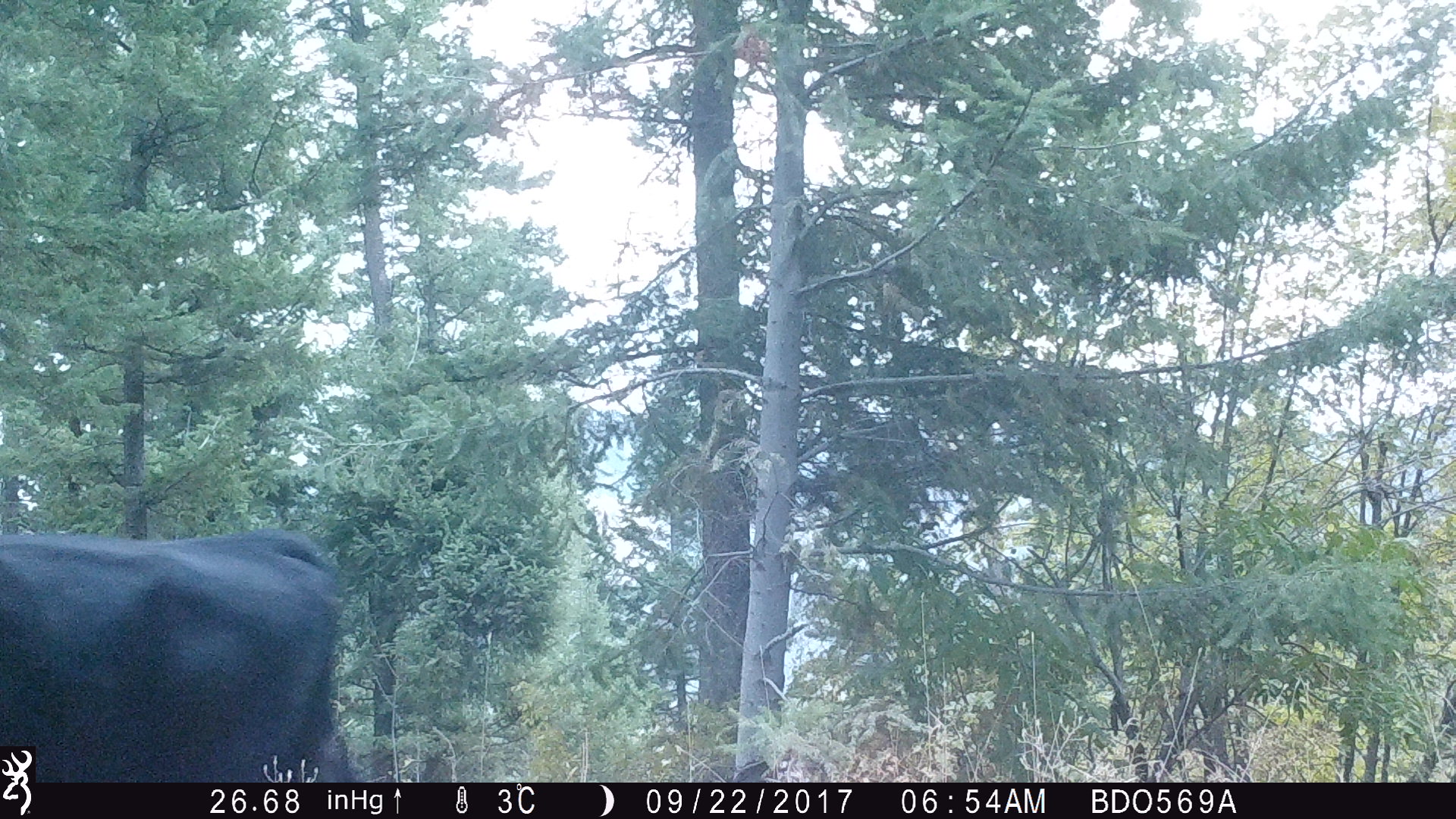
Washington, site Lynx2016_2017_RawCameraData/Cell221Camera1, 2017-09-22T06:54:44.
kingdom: Animalia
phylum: Chordata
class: Mammalia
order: Artiodactyla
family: Bovidae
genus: Bos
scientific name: Bos taurus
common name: domestic cattle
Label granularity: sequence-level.